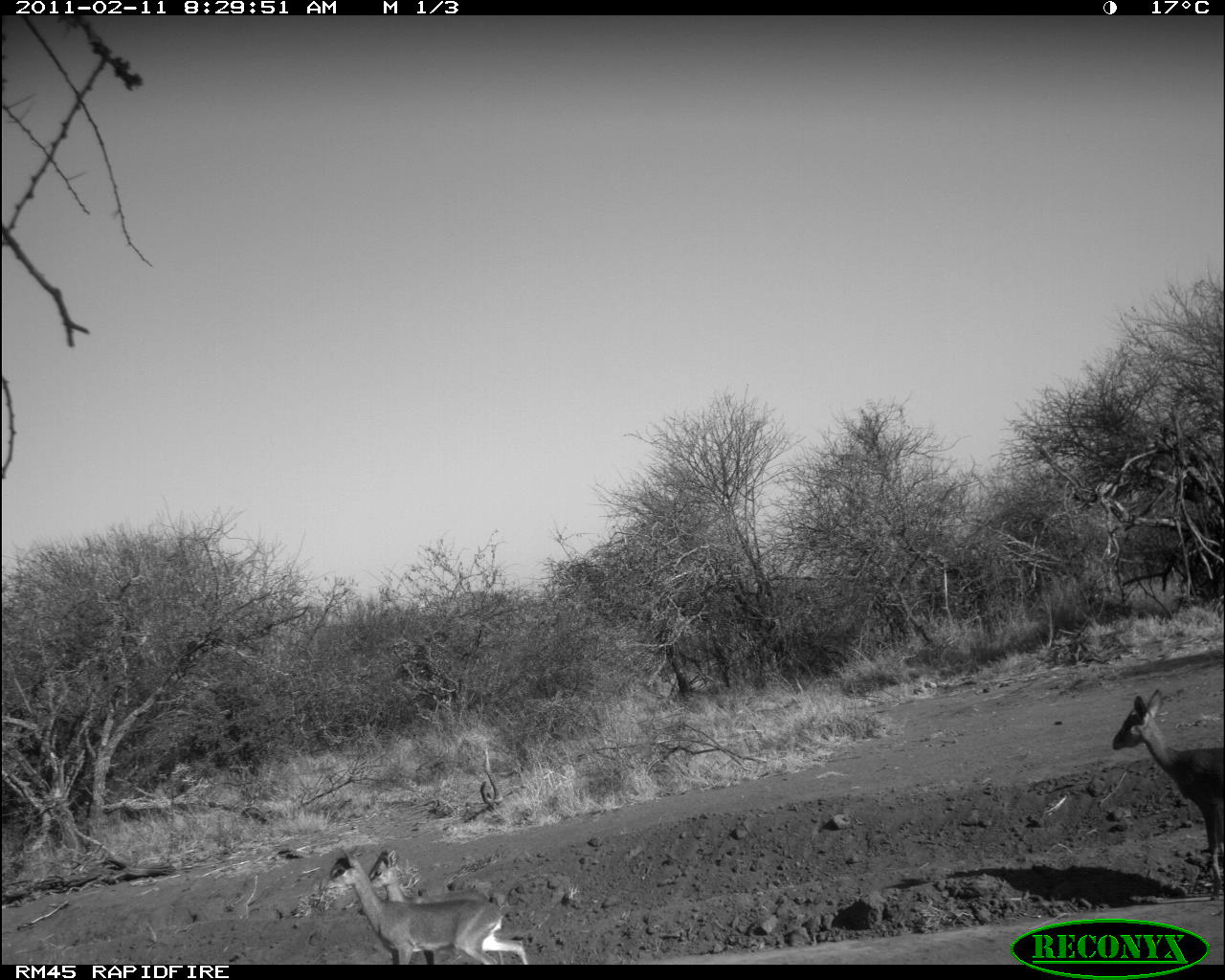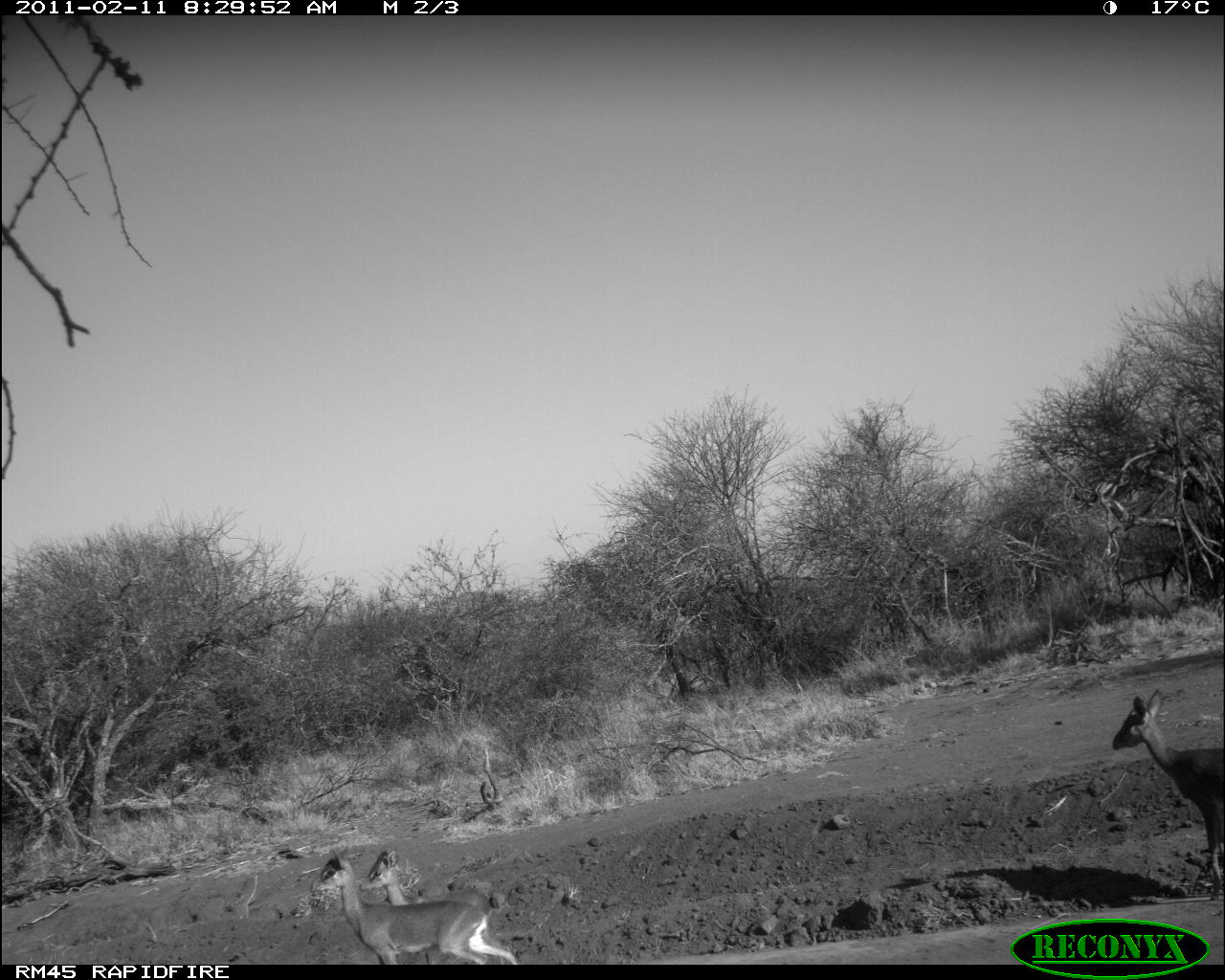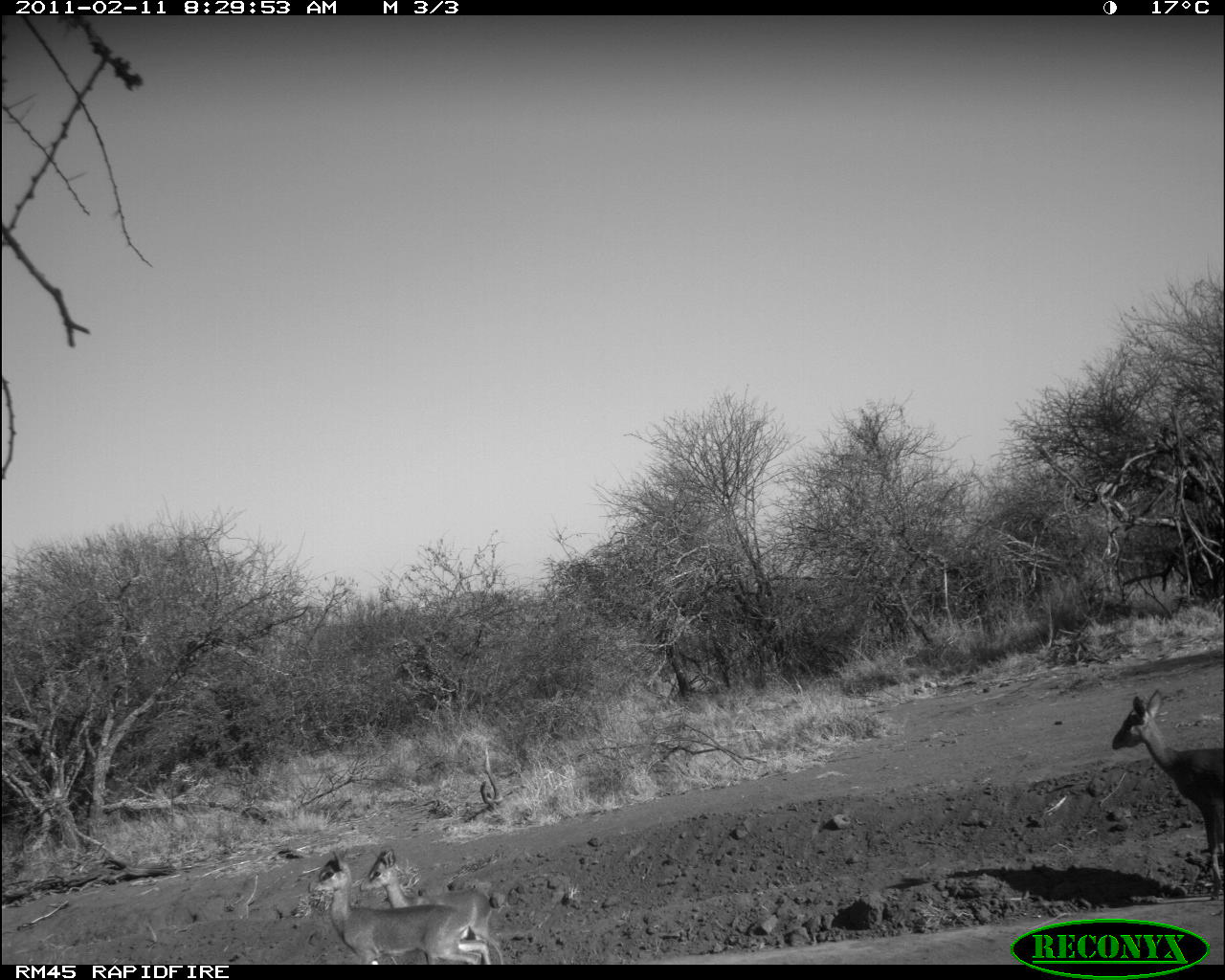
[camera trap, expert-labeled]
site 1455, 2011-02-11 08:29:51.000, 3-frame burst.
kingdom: Animalia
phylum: Chordata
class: Mammalia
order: Artiodactyla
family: Bovidae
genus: Madoqua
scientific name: Madoqua guentheri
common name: günther's dik-dik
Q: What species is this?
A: Madoqua guentheri (günther's dik-dik).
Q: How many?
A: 3.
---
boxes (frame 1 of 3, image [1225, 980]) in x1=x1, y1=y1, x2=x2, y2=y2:
madoqua guentheri: x1=1111, y1=686, x2=1225, y2=902; x1=319, y1=845, x2=499, y2=964; x1=369, y1=849, x2=495, y2=964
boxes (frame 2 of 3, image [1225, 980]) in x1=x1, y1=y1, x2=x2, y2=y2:
madoqua guentheri: x1=1111, y1=687, x2=1225, y2=902; x1=309, y1=850, x2=517, y2=963; x1=355, y1=846, x2=496, y2=963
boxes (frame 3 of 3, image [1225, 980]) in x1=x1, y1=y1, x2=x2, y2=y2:
madoqua guentheri: x1=1102, y1=686, x2=1225, y2=902; x1=308, y1=850, x2=492, y2=965; x1=359, y1=846, x2=503, y2=965